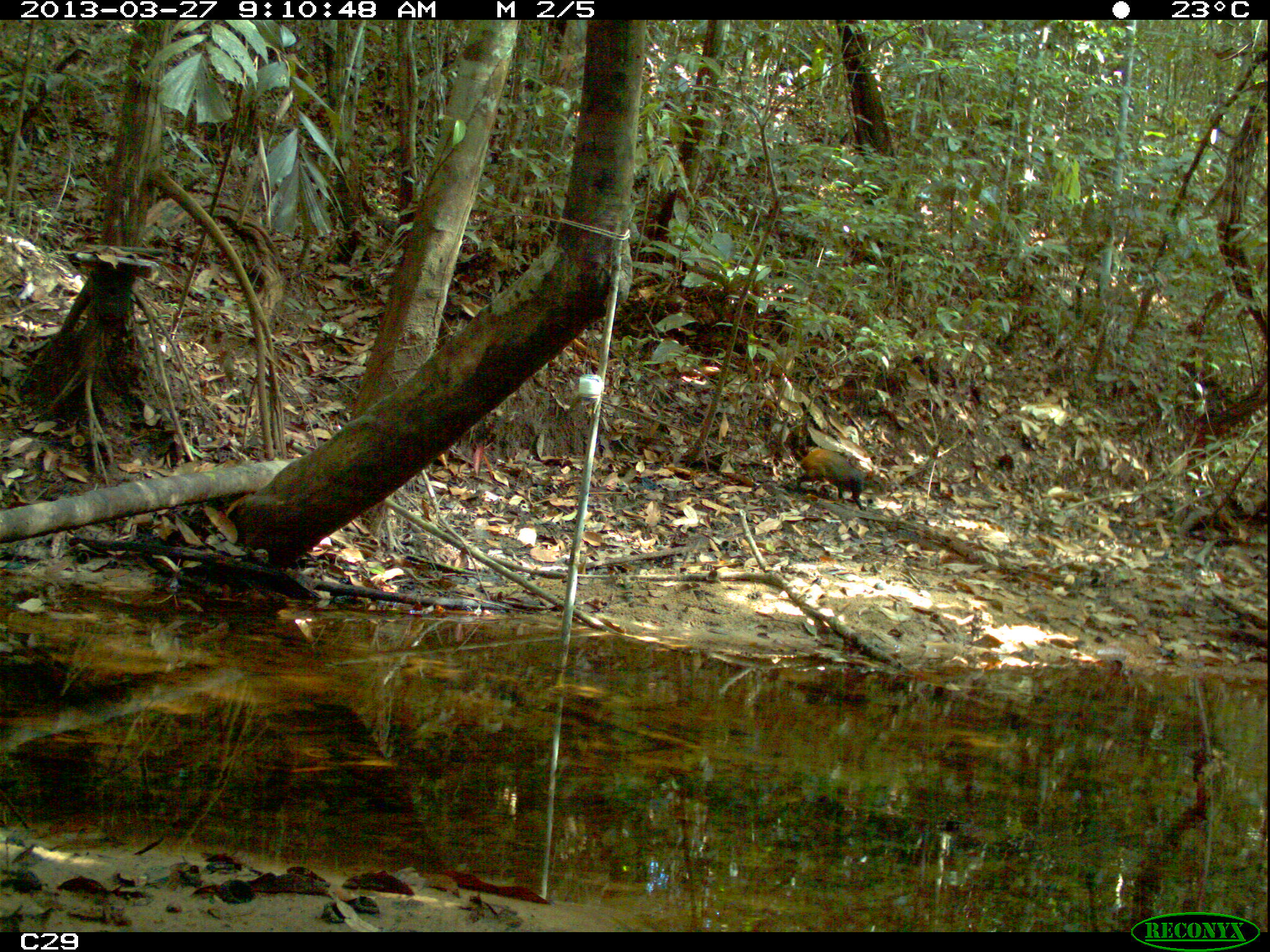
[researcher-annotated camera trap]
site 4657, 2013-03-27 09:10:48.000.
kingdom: Animalia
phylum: Chordata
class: Mammalia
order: Rodentia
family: Dasyproctidae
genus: Dasyprocta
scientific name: Dasyprocta leporina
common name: red-rumped agouti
Dasyprocta leporina (red-rumped agouti), count 1, age adult.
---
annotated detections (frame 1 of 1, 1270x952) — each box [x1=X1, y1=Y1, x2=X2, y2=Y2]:
dasyprocta leporina: [x1=795, y1=448, x2=888, y2=510]